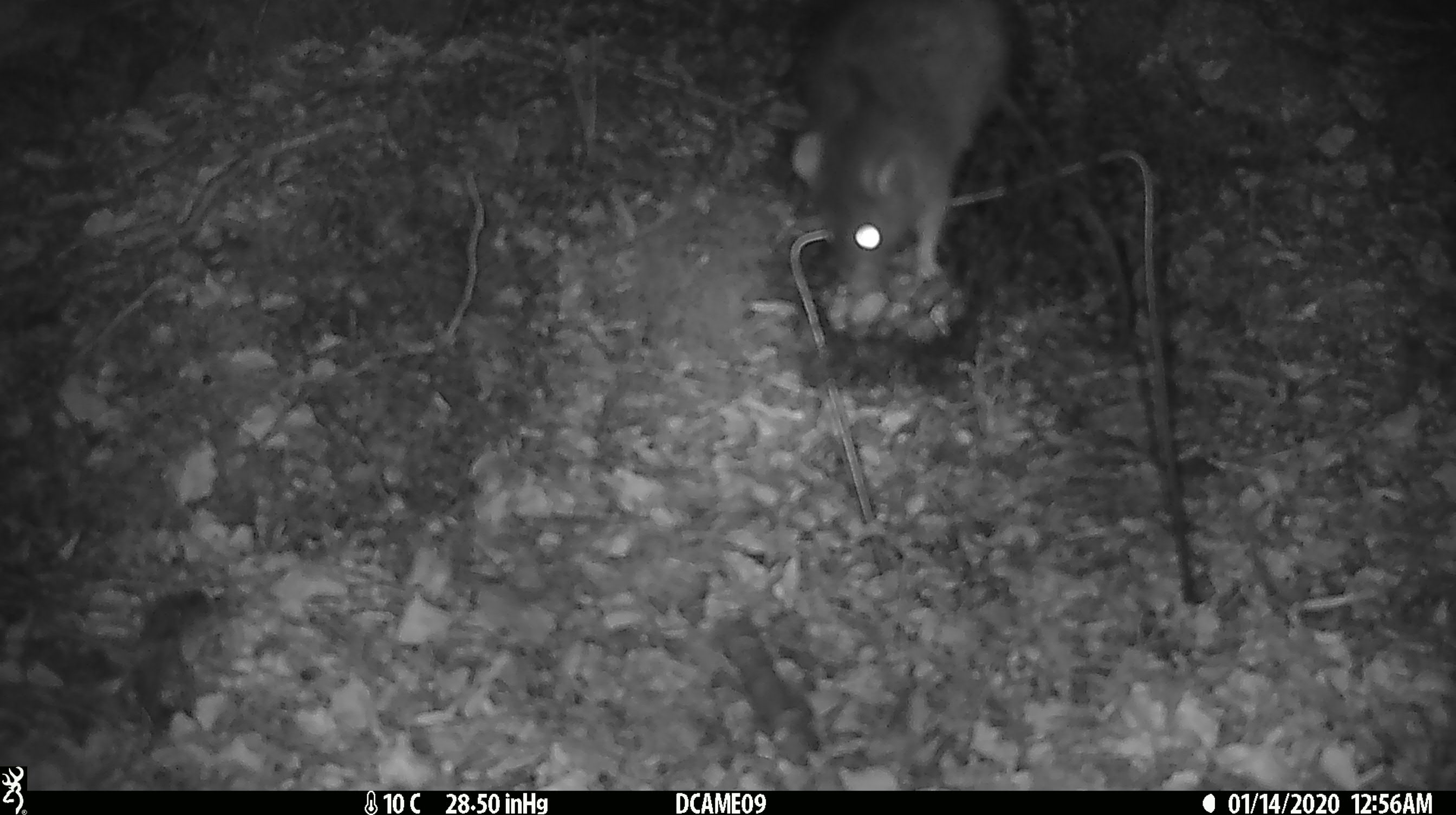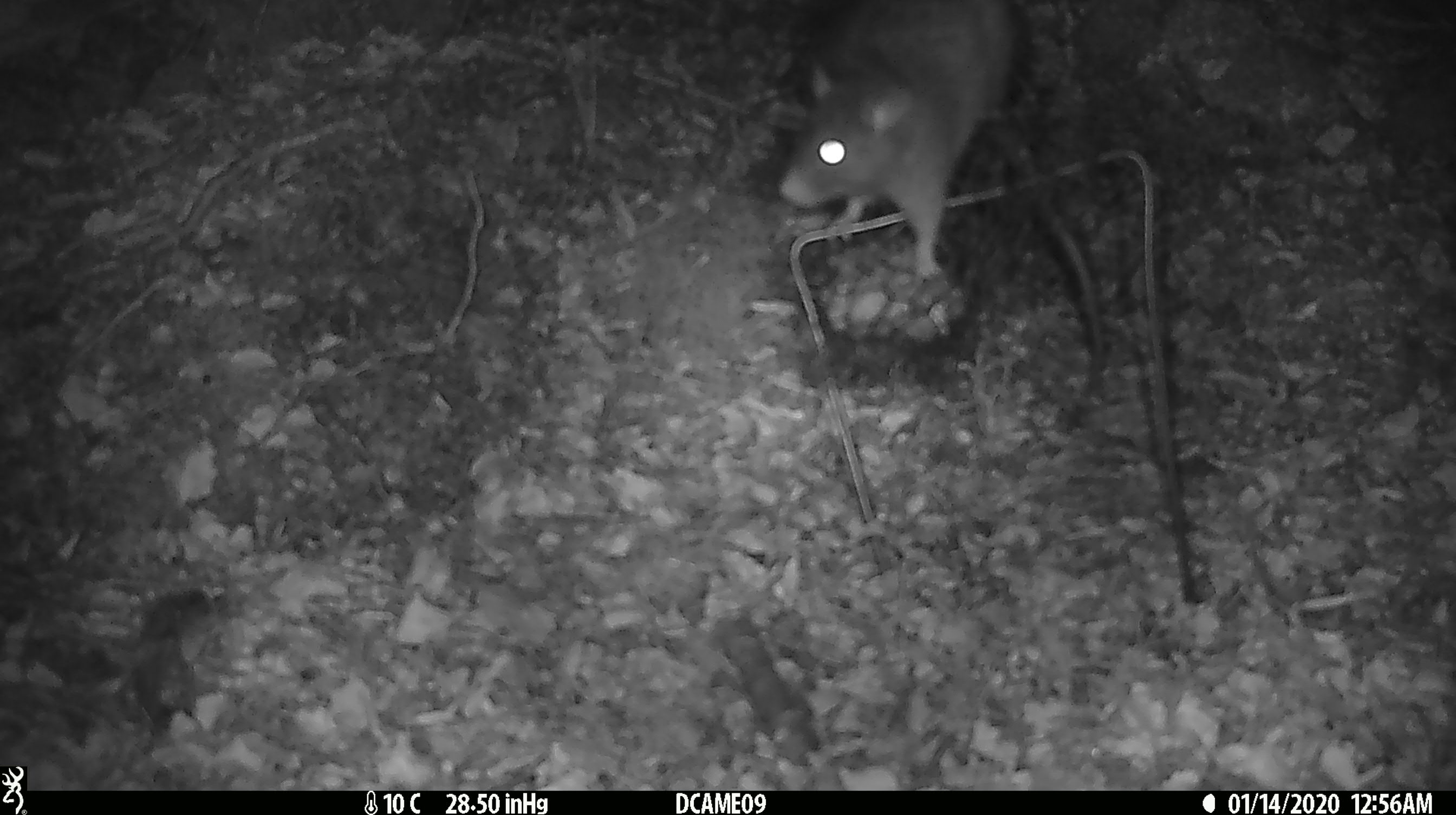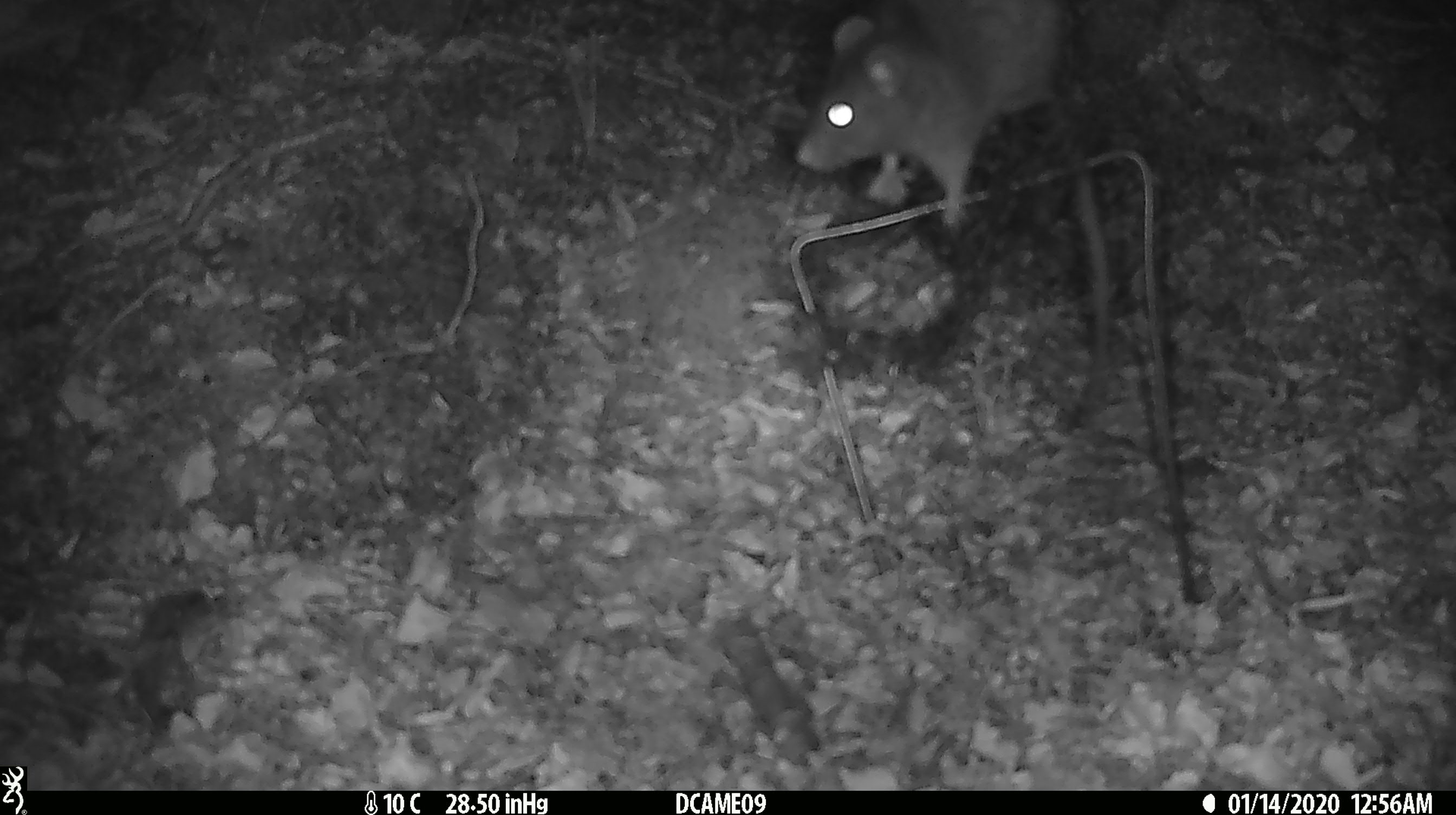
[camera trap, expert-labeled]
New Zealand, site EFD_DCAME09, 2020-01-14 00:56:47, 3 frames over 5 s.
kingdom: Animalia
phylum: Chordata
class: Mammalia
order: Rodentia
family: Muridae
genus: Rattus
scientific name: Rattus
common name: rat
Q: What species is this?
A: Rat (Rattus).